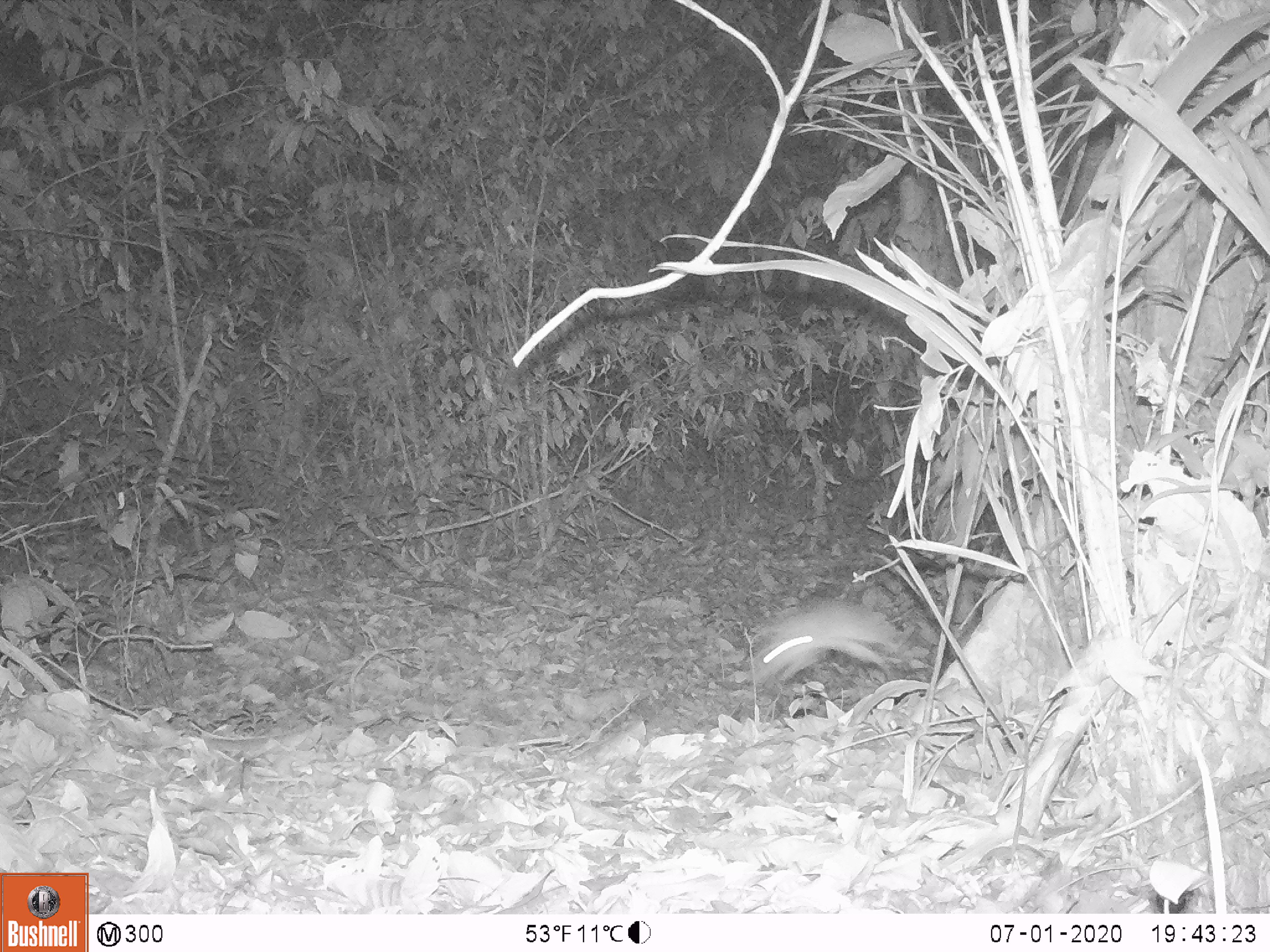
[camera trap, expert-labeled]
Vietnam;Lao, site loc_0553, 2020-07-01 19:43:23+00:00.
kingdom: Animalia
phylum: Chordata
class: Mammalia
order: Rodentia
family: Muridae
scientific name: Muridae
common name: old-world mice and rats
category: unidentified murid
Unidentified murid (old-world mice and rats) (Muridae). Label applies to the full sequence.